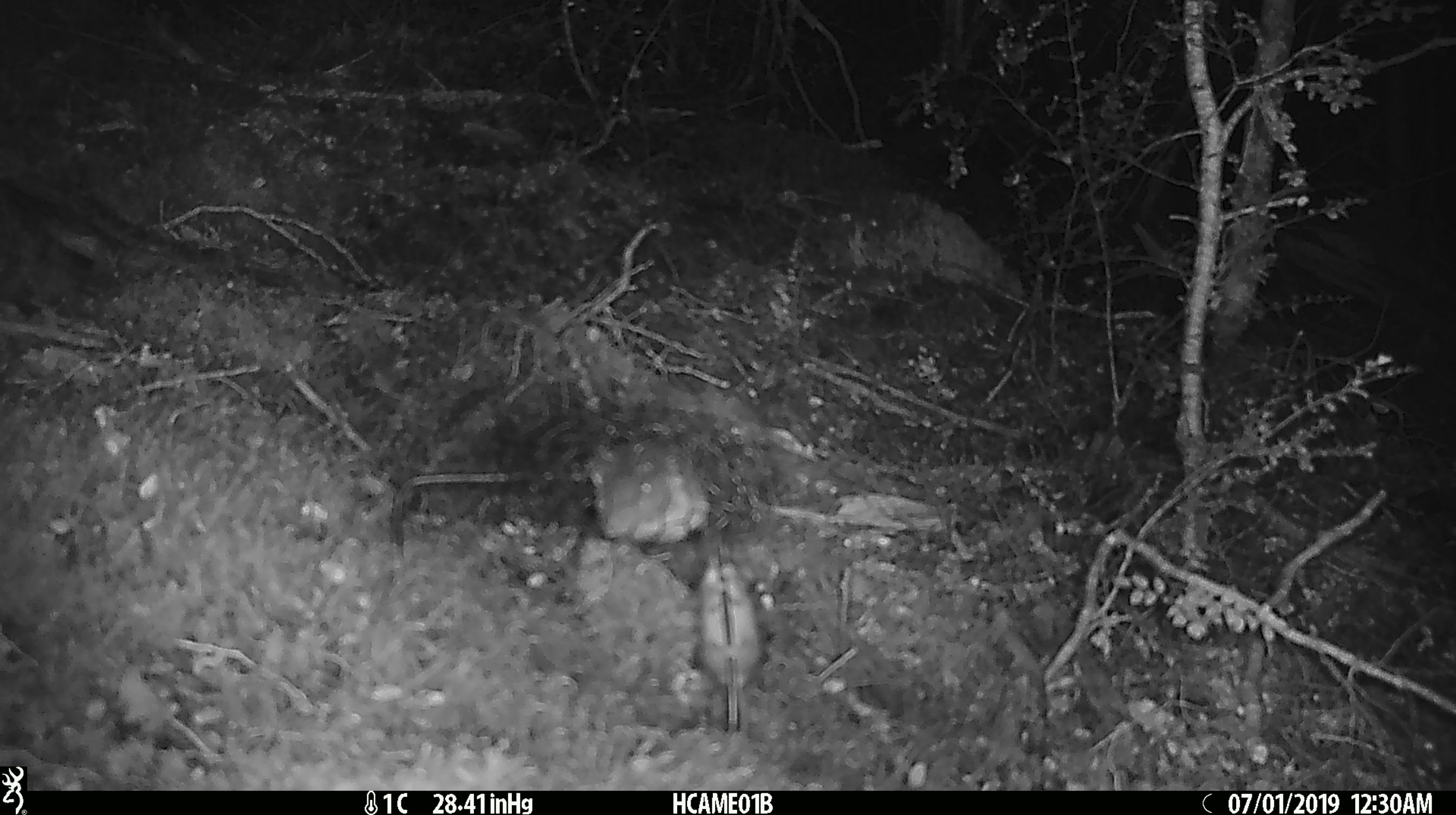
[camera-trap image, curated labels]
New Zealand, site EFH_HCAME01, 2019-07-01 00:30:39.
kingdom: Animalia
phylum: Chordata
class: Mammalia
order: Rodentia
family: Muridae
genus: Mus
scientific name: Mus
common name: mouse